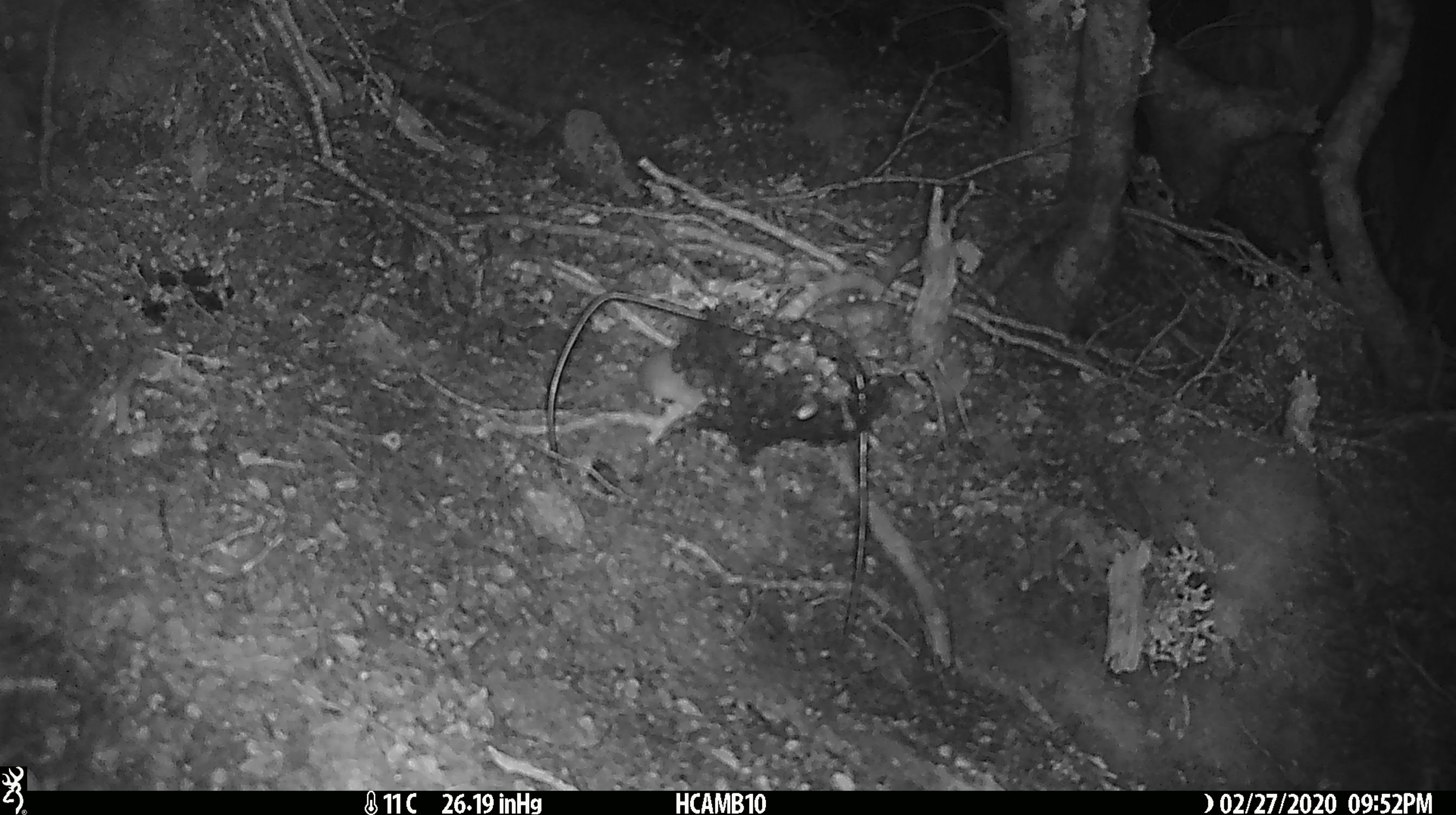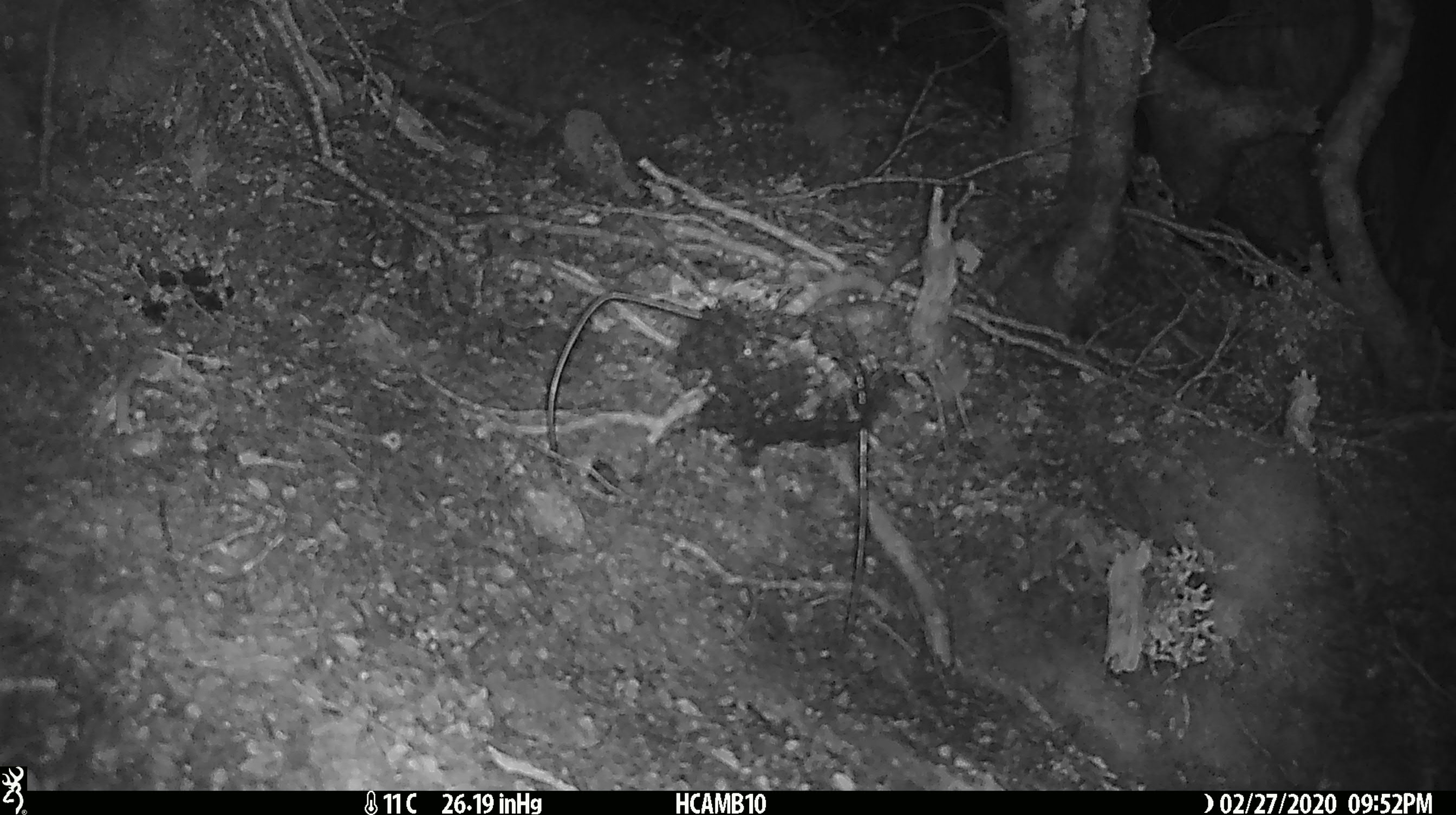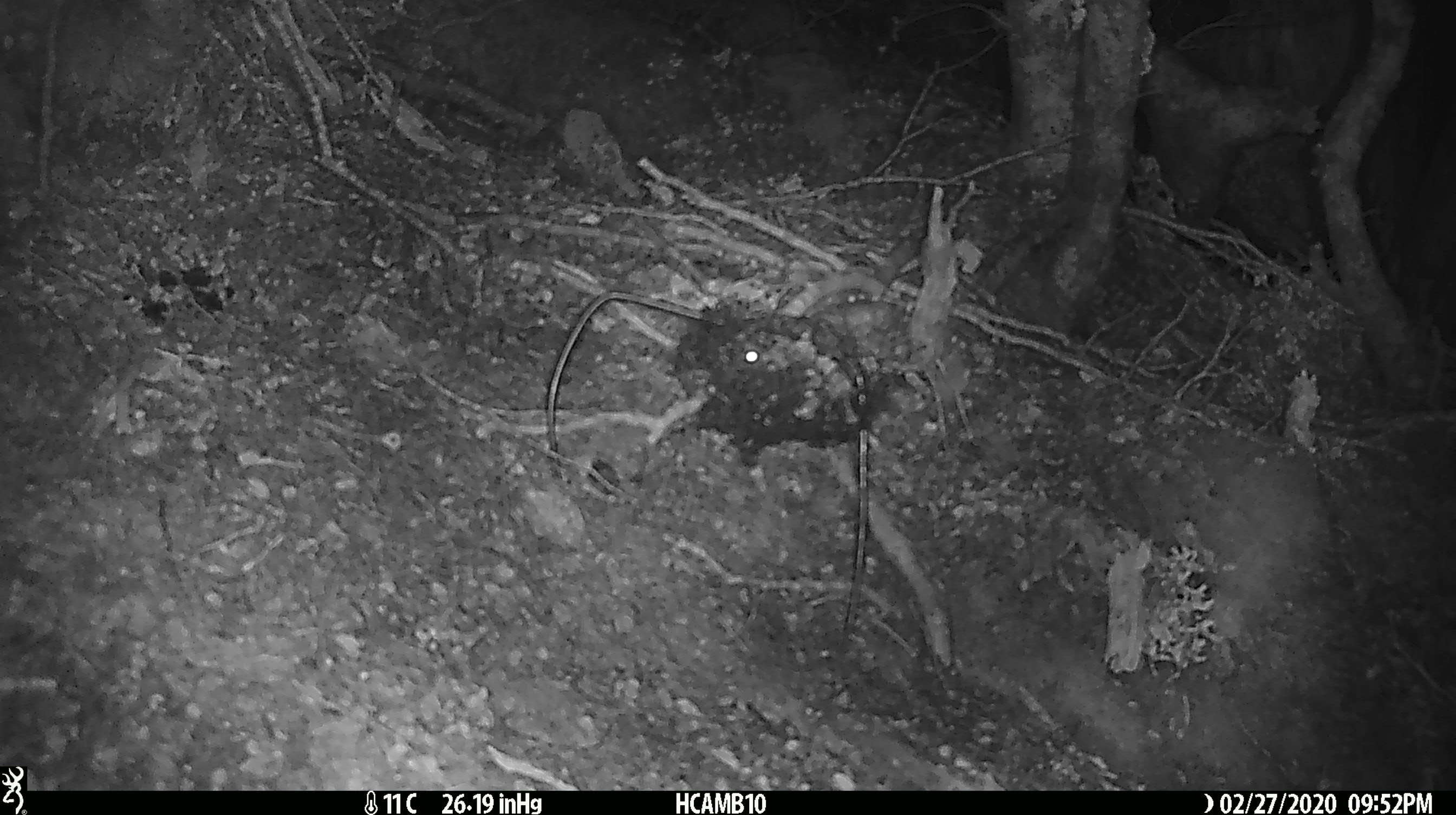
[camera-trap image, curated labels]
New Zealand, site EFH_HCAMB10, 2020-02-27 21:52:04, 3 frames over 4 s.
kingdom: Animalia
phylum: Chordata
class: Mammalia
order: Rodentia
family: Muridae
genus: Mus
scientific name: Mus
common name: mouse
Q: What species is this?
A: Mouse (Mus).